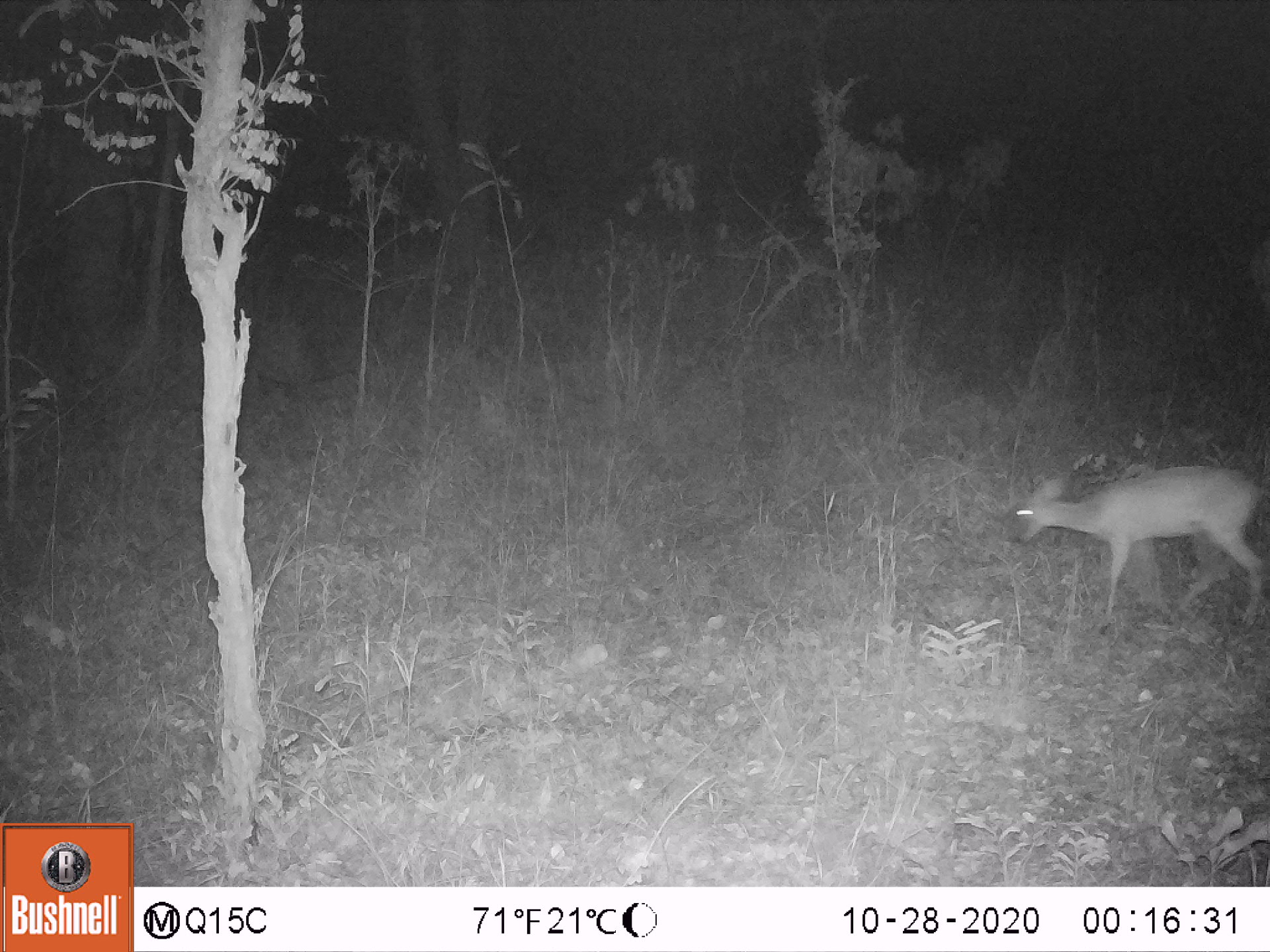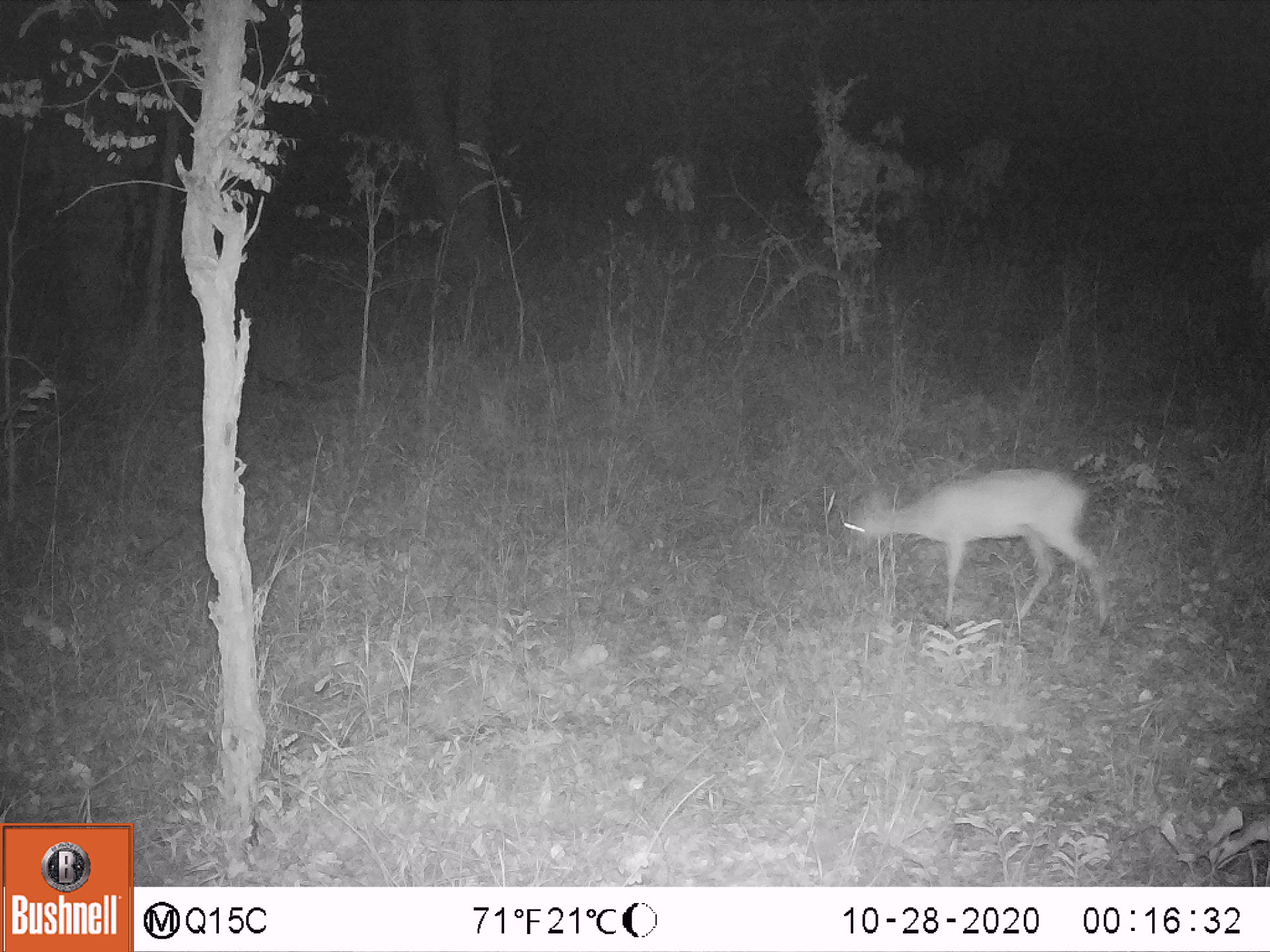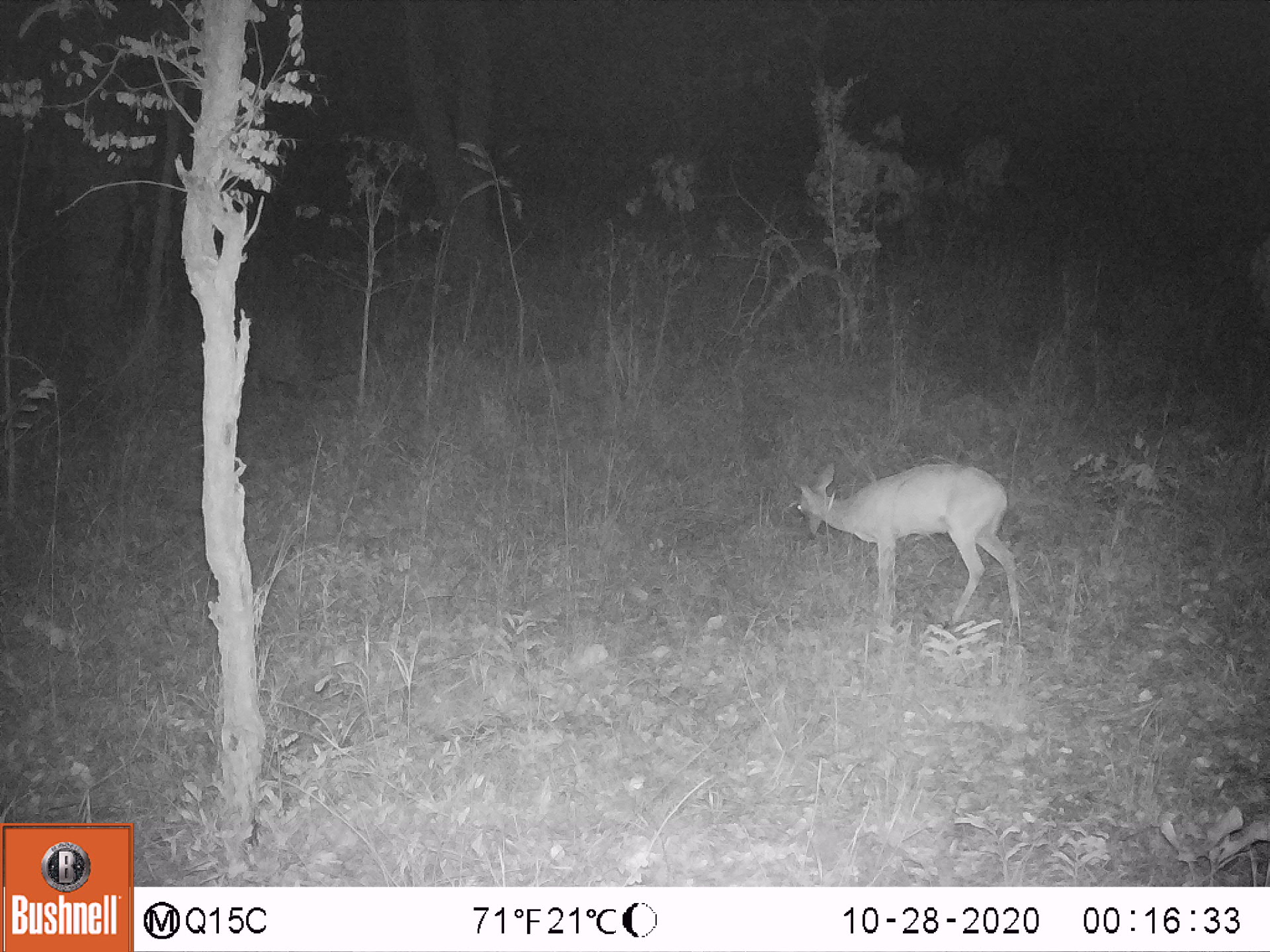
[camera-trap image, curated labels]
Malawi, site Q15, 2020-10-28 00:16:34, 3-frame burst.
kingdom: Animalia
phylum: Chordata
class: Mammalia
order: Artiodactyla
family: Bovidae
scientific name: Antilopinae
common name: small antelope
Small antelope (Antilopinae), count 1.